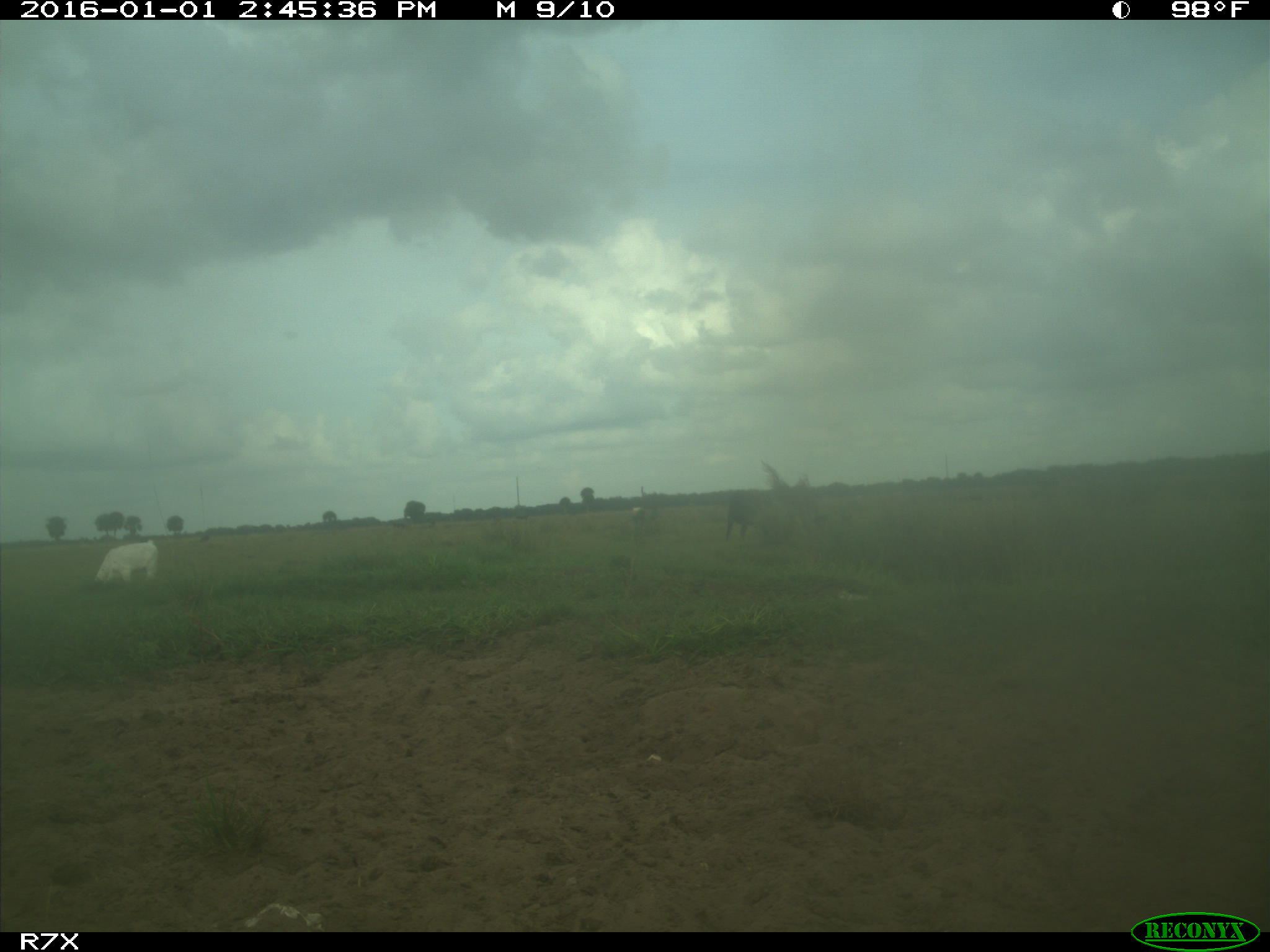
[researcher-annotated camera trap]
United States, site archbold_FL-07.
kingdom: Animalia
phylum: Chordata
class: Mammalia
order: Artiodactyla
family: Bovidae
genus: Bos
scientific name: Bos taurus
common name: domestic cow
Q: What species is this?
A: Bos taurus (domestic cow).